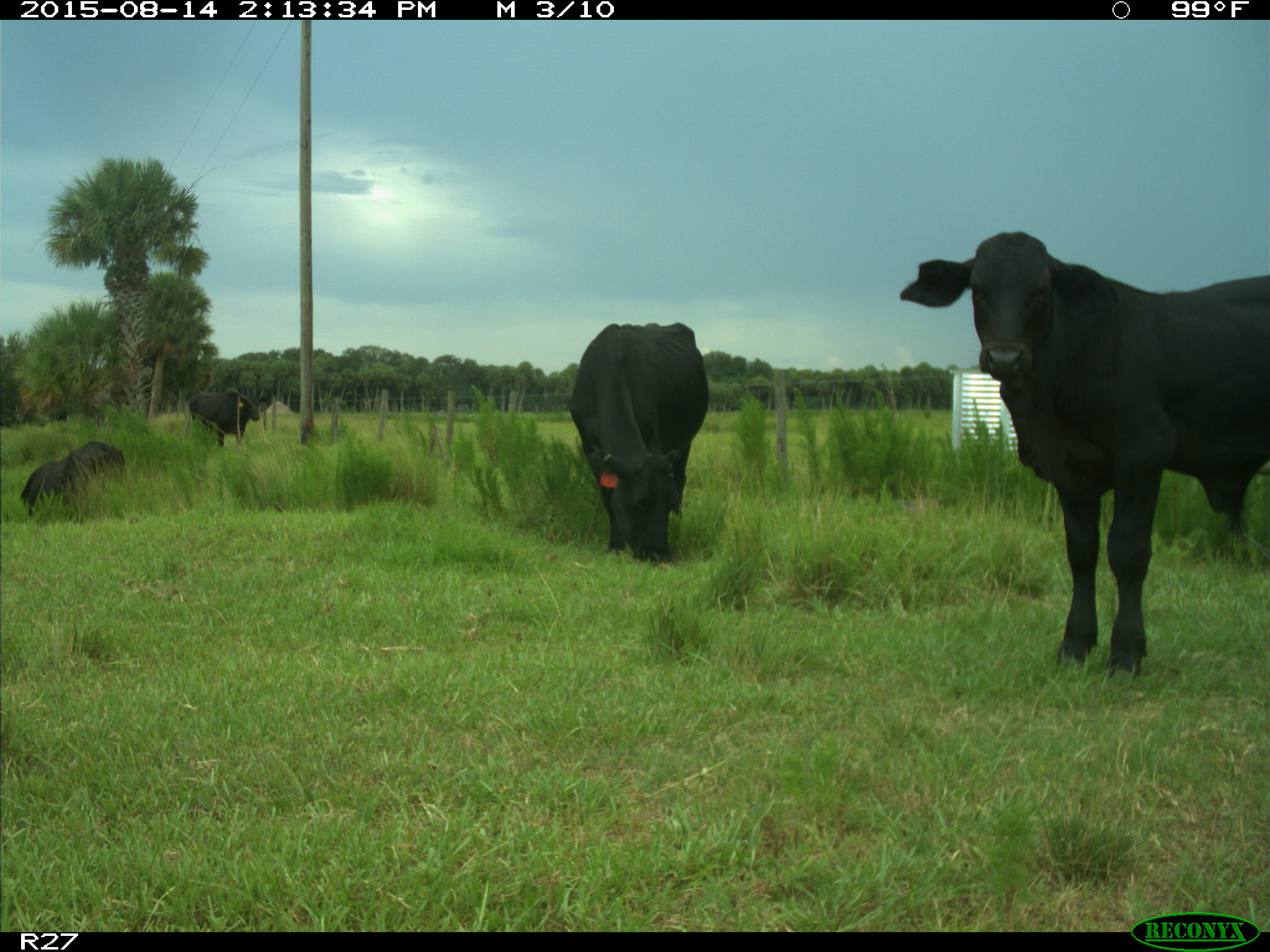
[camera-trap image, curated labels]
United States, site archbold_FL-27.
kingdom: Animalia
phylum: Chordata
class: Mammalia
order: Artiodactyla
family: Bovidae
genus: Bos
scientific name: Bos taurus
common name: domestic cow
Bos taurus (domestic cow).